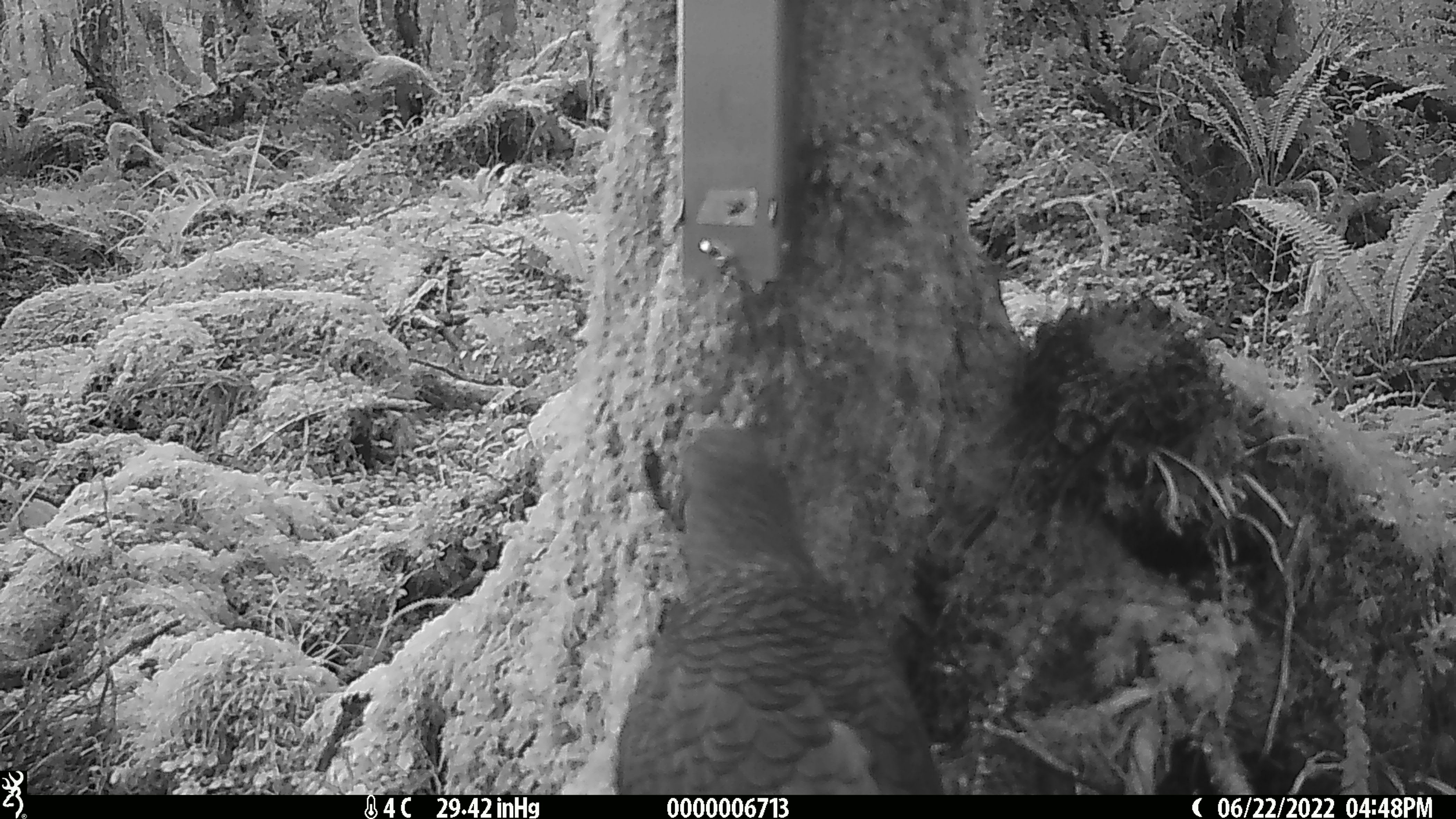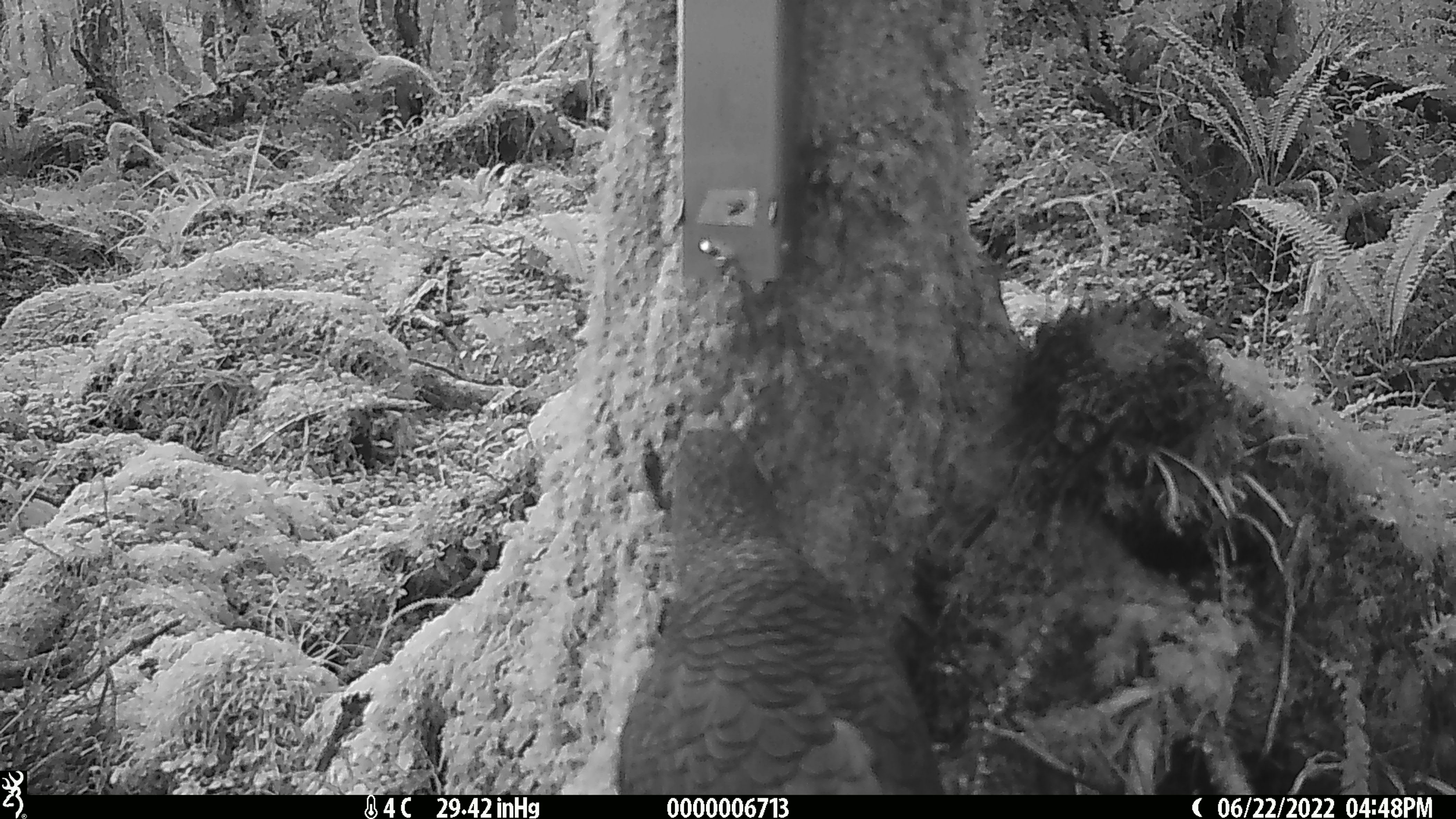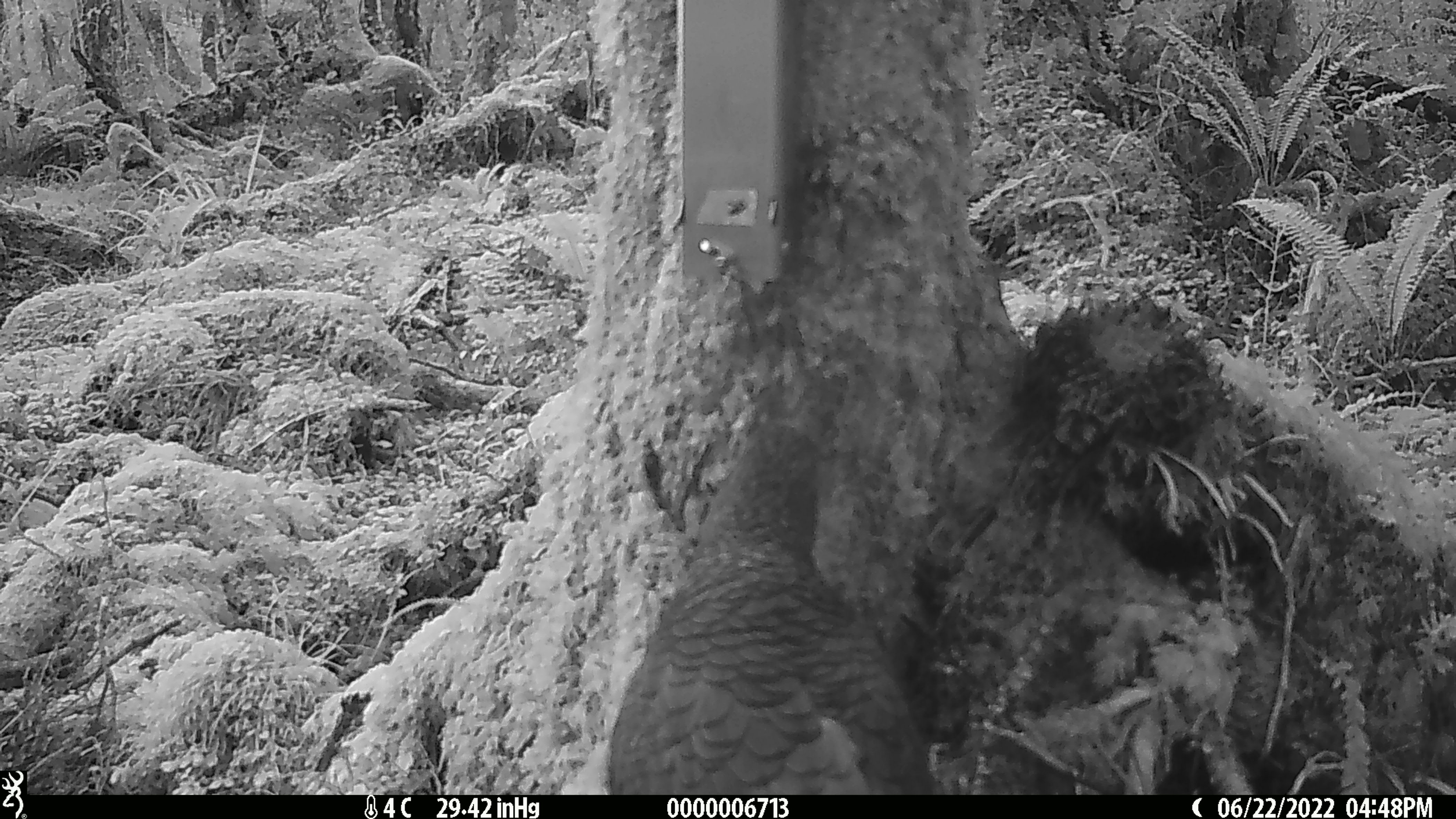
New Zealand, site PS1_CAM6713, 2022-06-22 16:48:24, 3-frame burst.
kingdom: Animalia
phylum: Chordata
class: Aves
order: Psittaciformes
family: Strigopidae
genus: Nestor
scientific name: Nestor notabilis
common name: kea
Kea (Nestor notabilis).